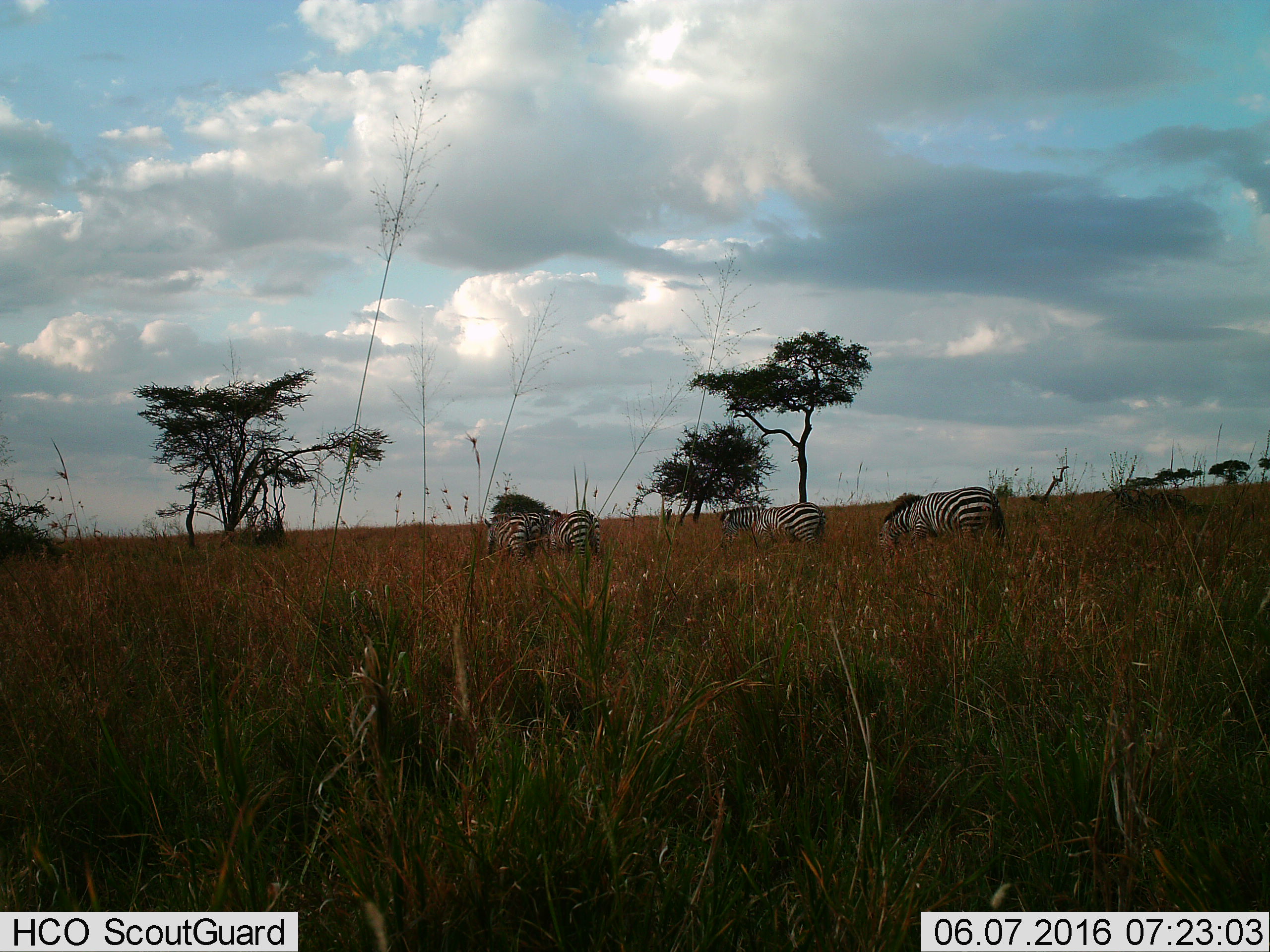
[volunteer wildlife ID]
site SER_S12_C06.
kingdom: Animalia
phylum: Chordata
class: Mammalia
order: Perissodactyla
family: Equidae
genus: Equus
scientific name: Equus quagga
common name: plains zebra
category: zebraplains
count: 4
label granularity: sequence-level